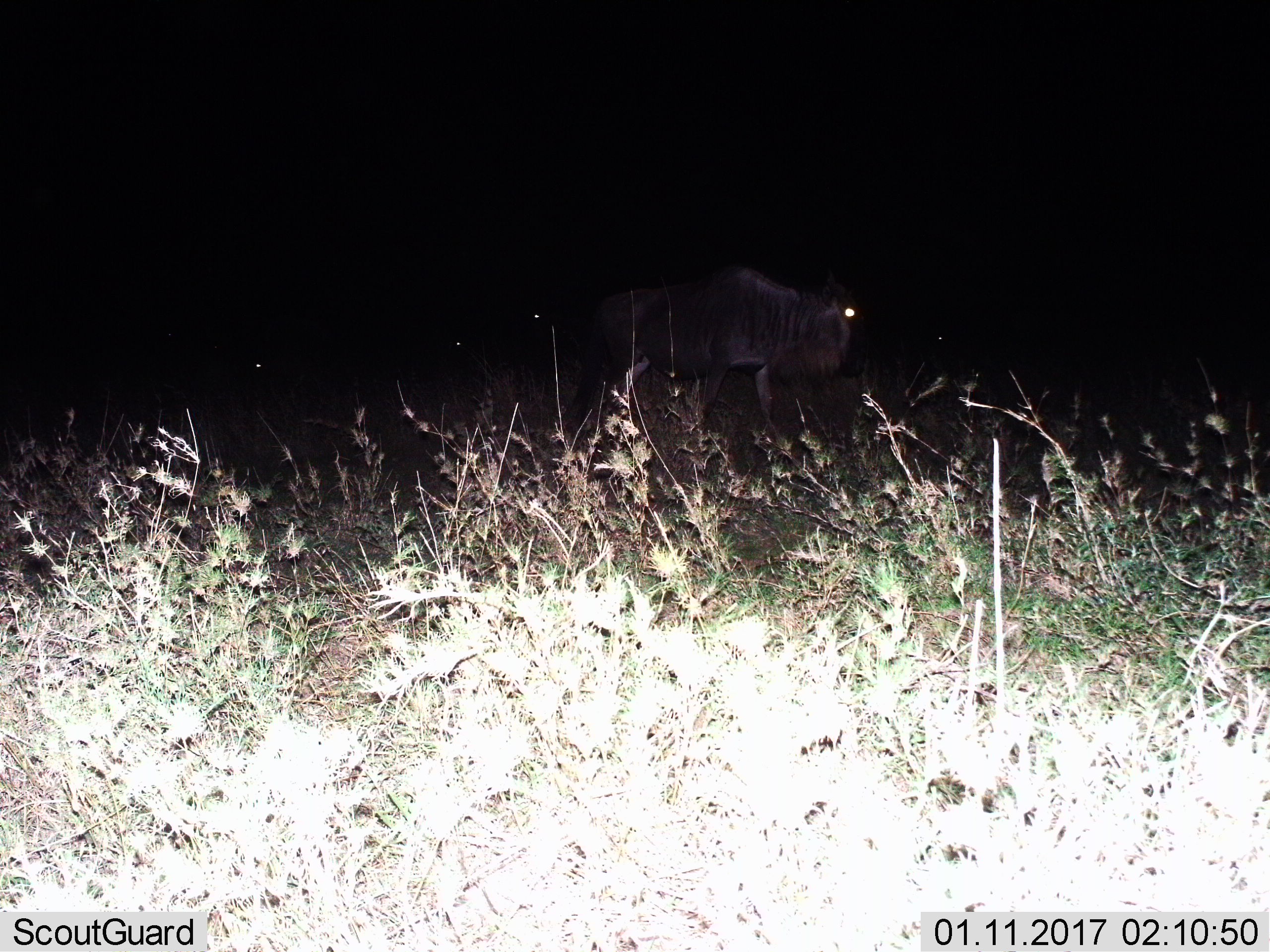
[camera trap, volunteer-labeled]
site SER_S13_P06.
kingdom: Animalia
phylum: Chordata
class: Mammalia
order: Artiodactyla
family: Bovidae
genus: Connochaetes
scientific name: Connochaetes taurinus taurinus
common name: blue wildebeest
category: wildebeestblue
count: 4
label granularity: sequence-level